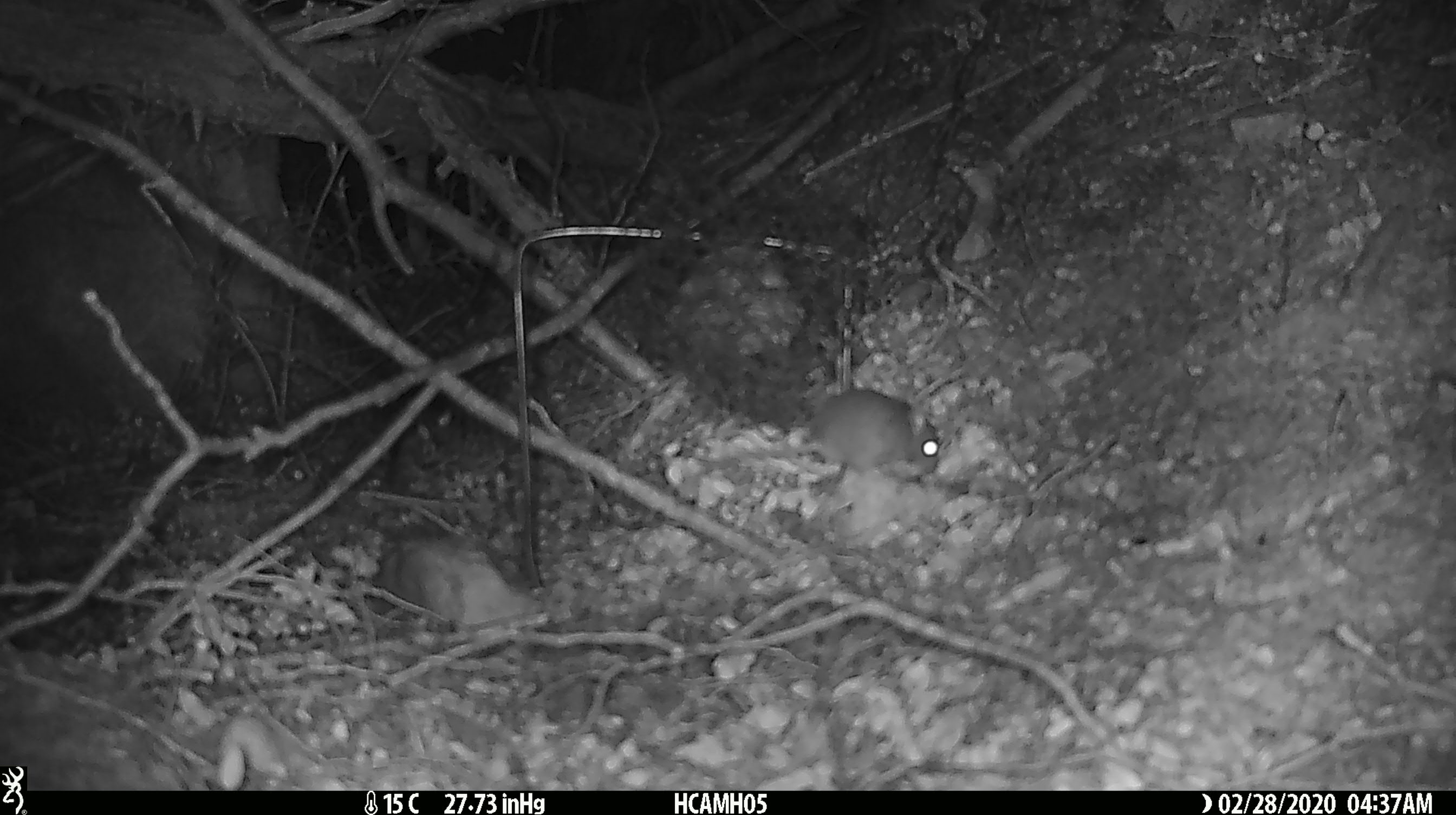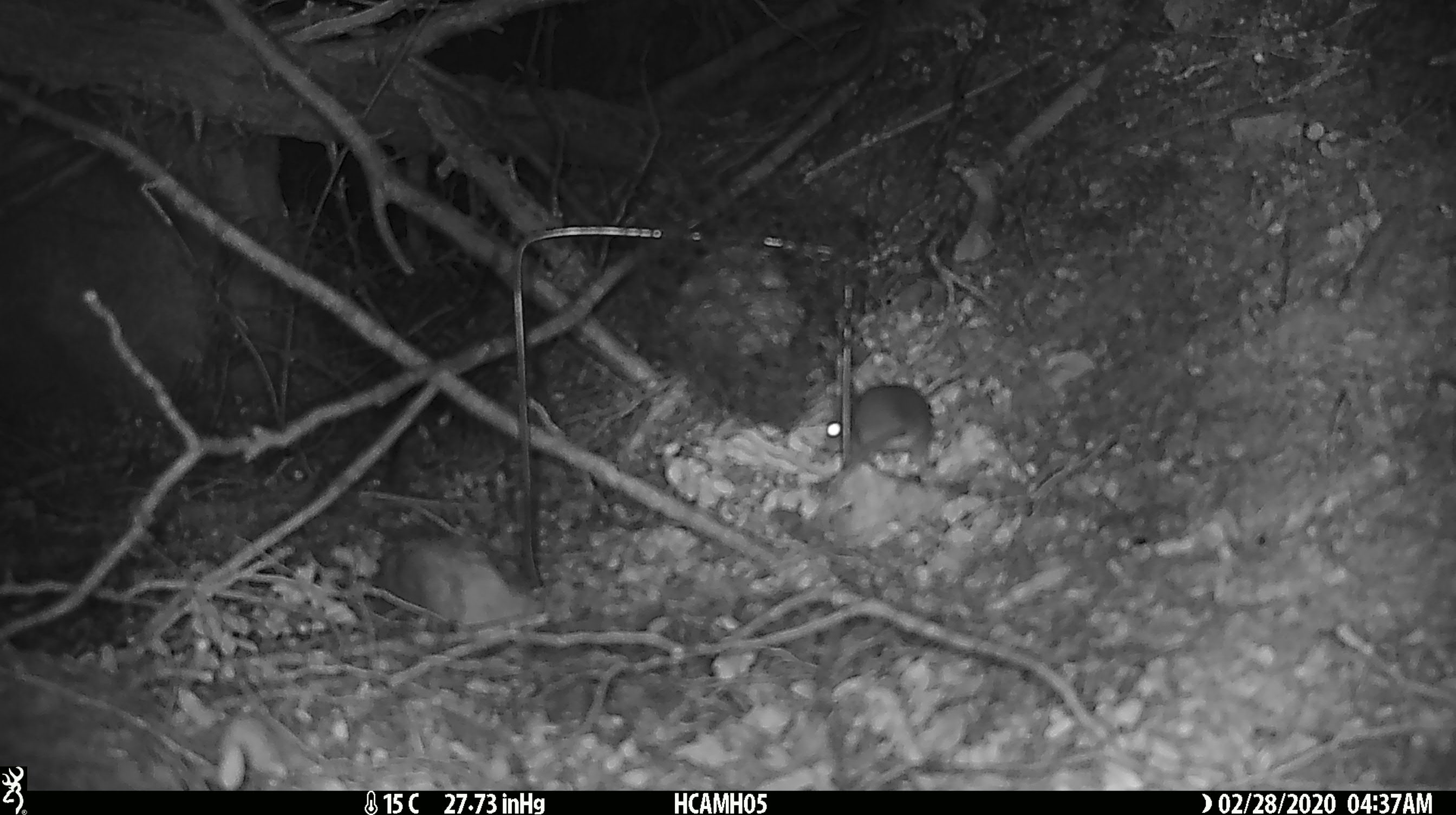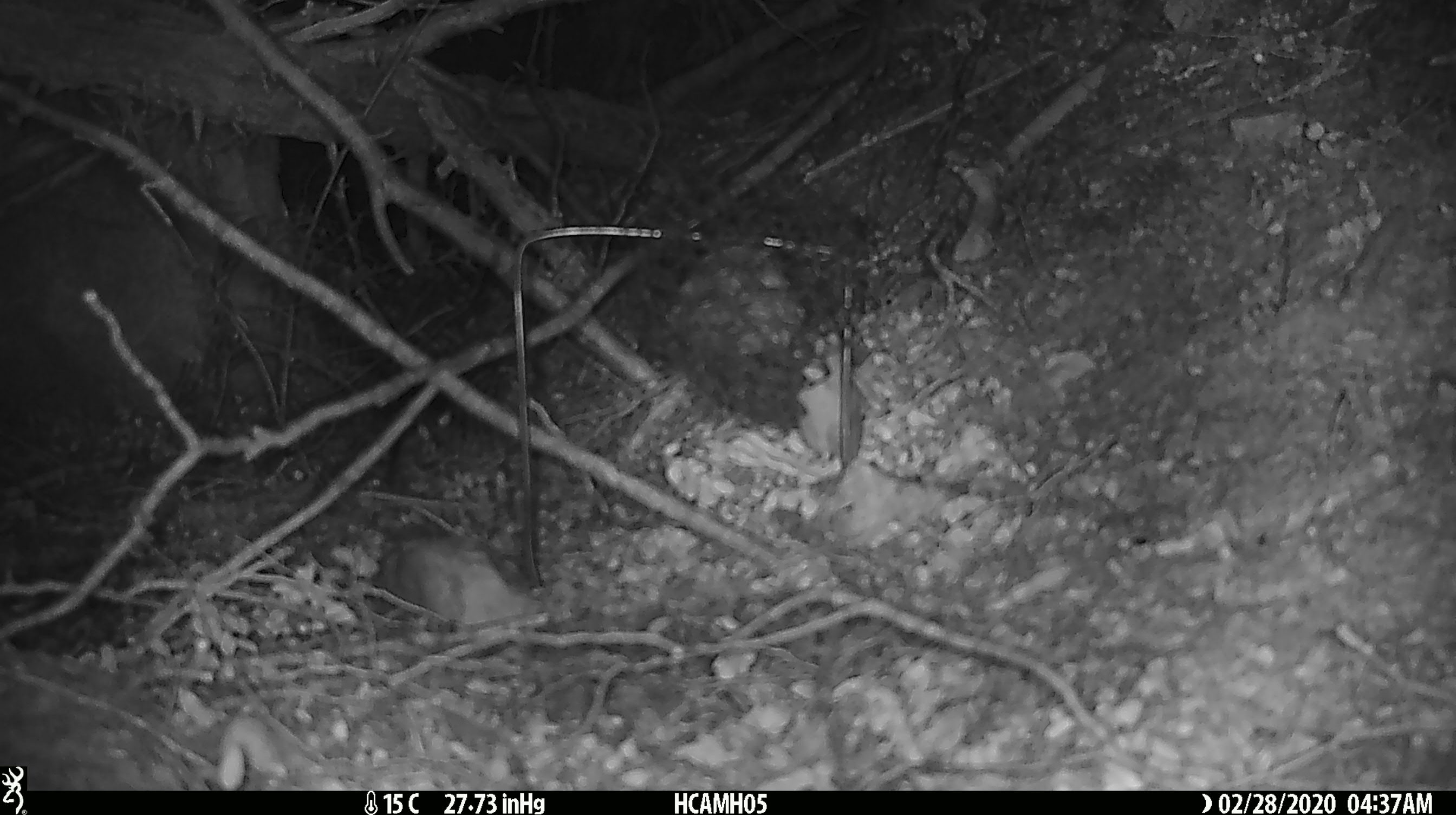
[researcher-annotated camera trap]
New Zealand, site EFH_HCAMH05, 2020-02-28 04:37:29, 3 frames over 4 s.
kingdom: Animalia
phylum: Chordata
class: Mammalia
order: Rodentia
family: Muridae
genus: Mus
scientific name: Mus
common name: mouse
Mouse (Mus).